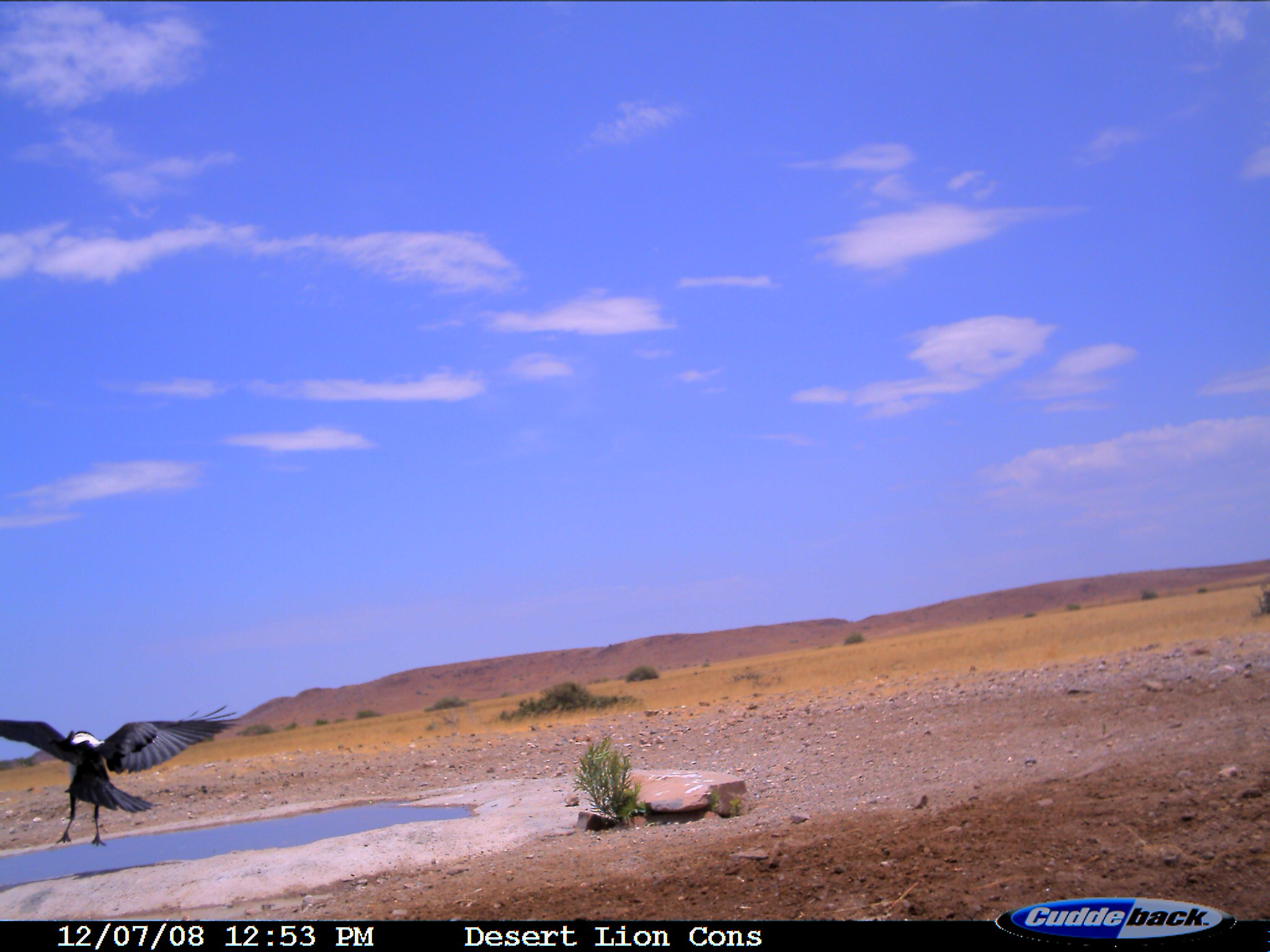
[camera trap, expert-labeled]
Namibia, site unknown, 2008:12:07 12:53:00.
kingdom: Animalia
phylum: Chordata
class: Aves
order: Passeriformes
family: Corvidae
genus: Corvus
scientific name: Corvus albus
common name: pied crow